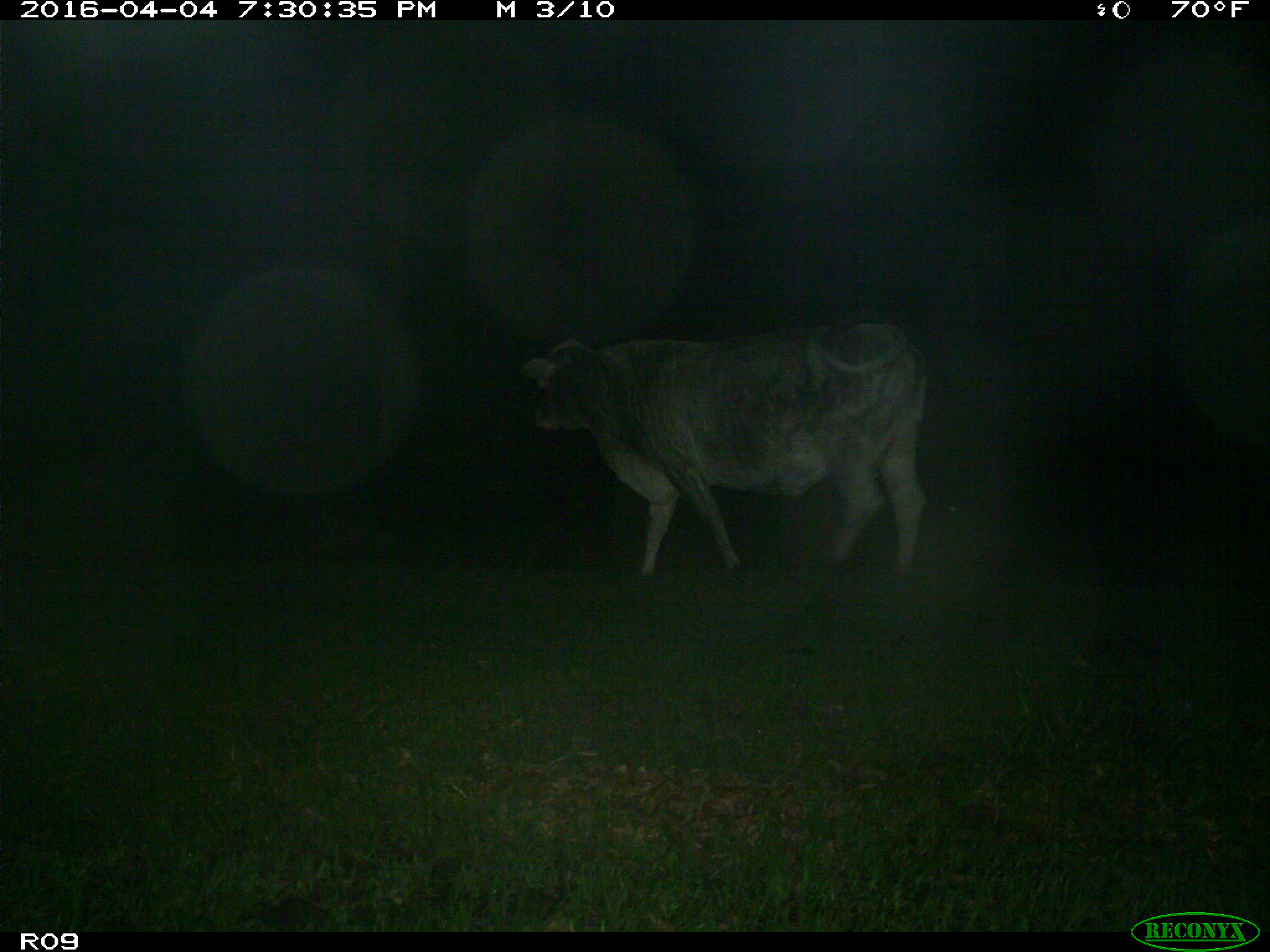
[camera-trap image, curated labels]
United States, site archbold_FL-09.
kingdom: Animalia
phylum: Chordata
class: Mammalia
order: Artiodactyla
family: Bovidae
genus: Bos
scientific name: Bos taurus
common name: domestic cow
Bos taurus (domestic cow).